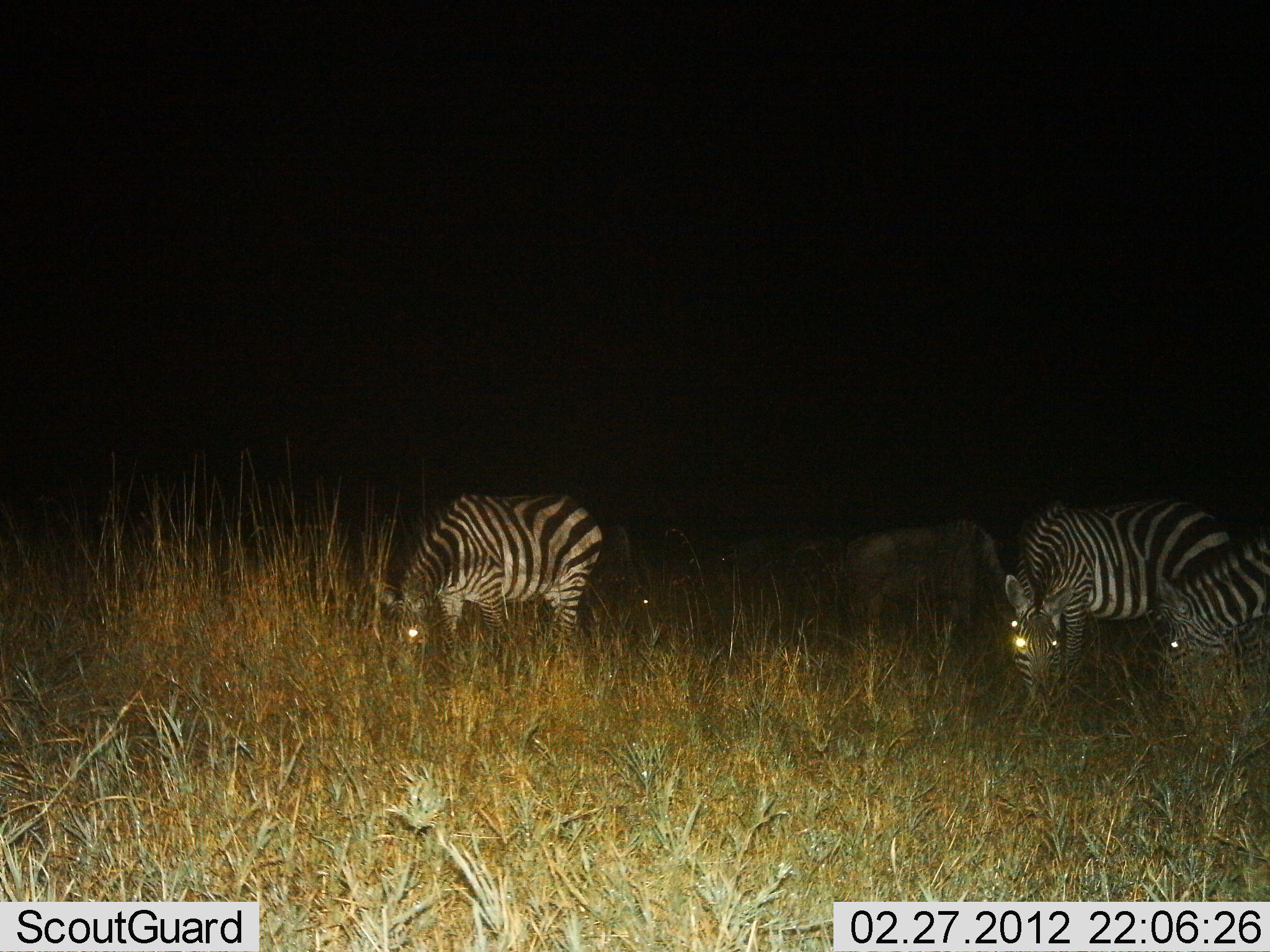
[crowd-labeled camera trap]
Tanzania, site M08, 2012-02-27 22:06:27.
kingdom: Animalia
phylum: Chordata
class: Mammalia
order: Perissodactyla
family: Equidae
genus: Equus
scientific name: Equus quagga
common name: plains zebra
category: zebra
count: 3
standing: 33%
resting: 0%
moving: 0%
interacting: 0%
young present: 0%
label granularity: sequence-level